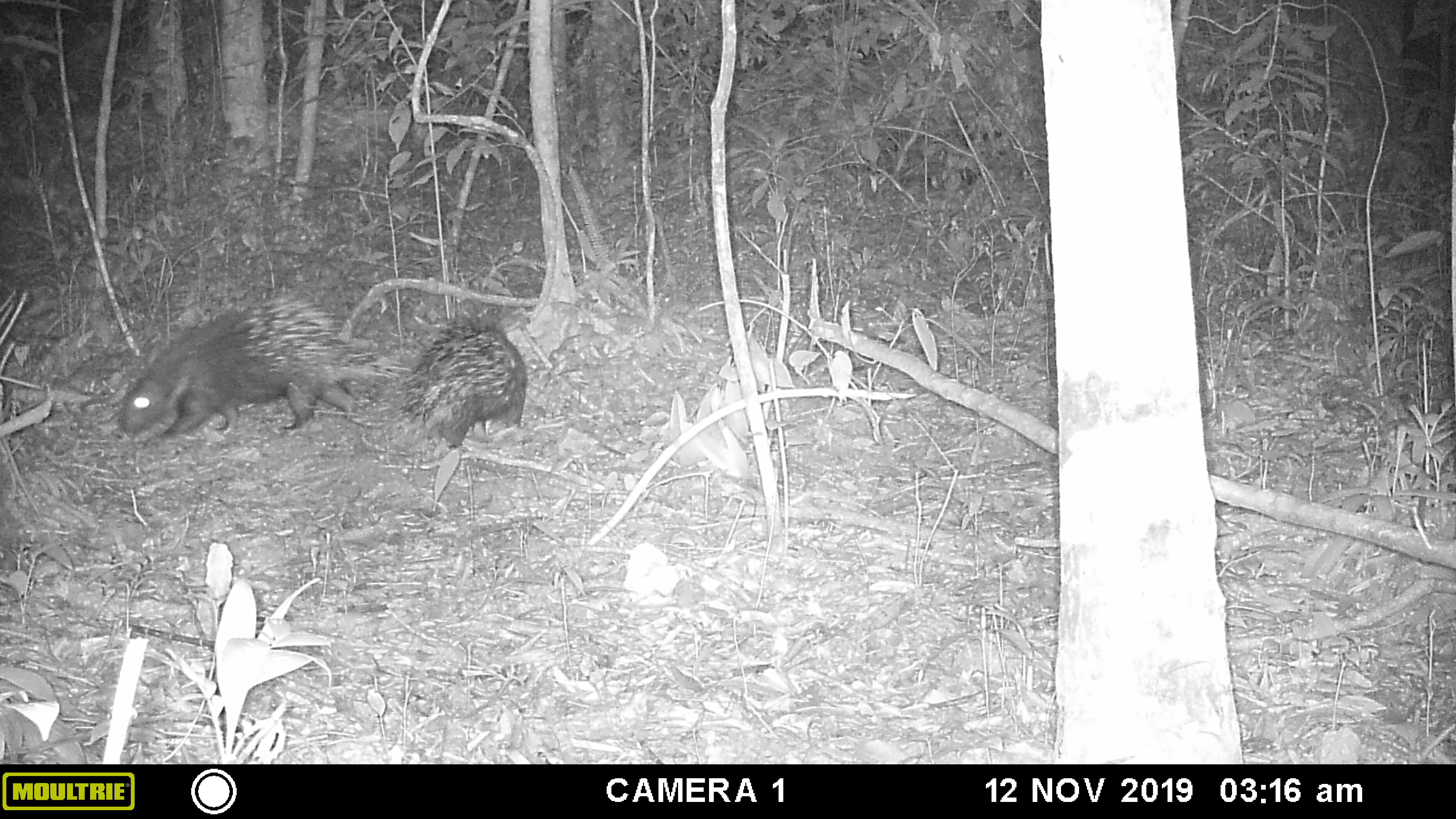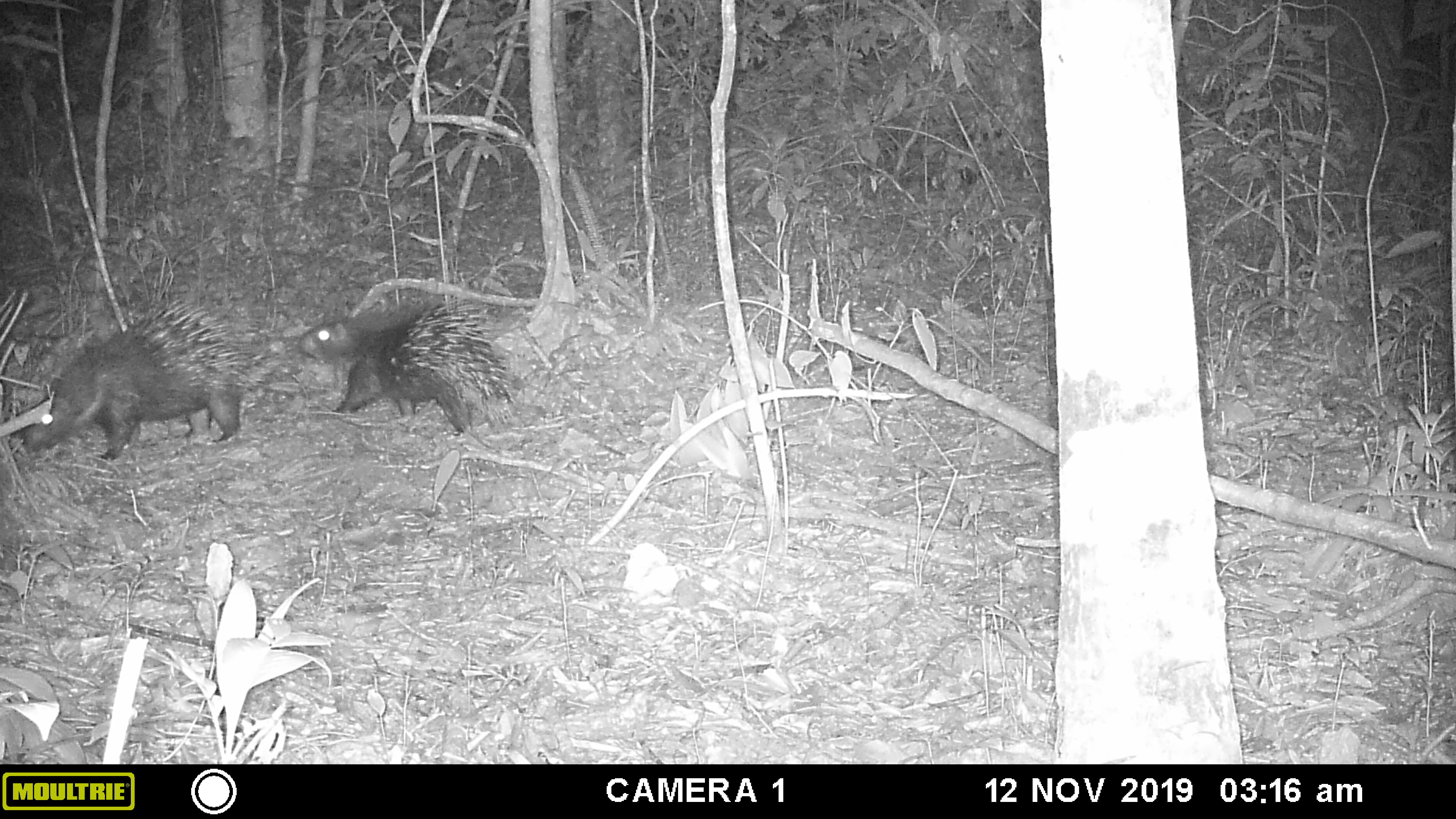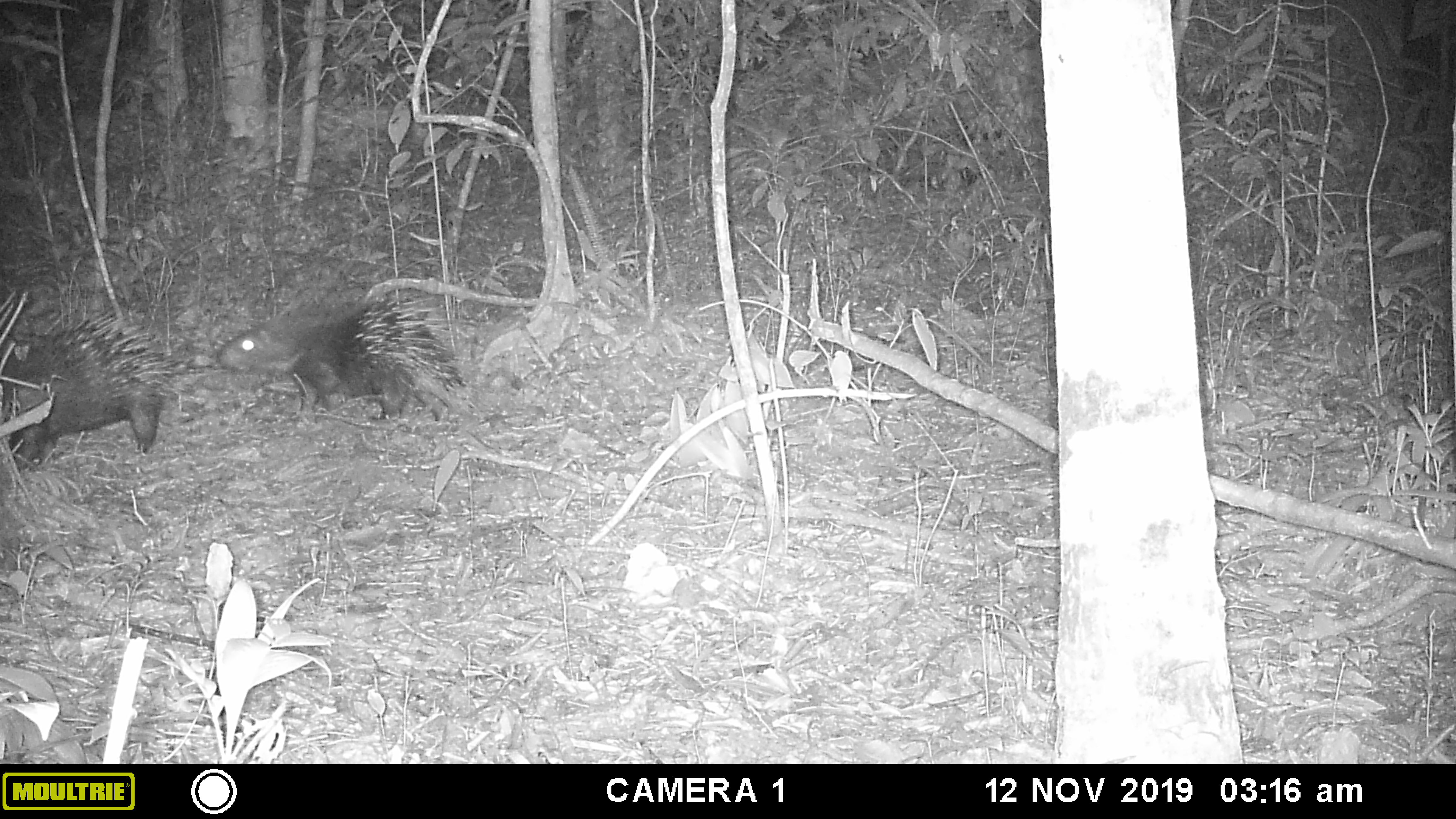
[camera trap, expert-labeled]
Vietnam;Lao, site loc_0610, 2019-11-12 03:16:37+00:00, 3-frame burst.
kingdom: Animalia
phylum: Chordata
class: Mammalia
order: Rodentia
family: Hystricidae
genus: Hystrix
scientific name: Hystrix brachyura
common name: malayan porcupine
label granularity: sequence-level